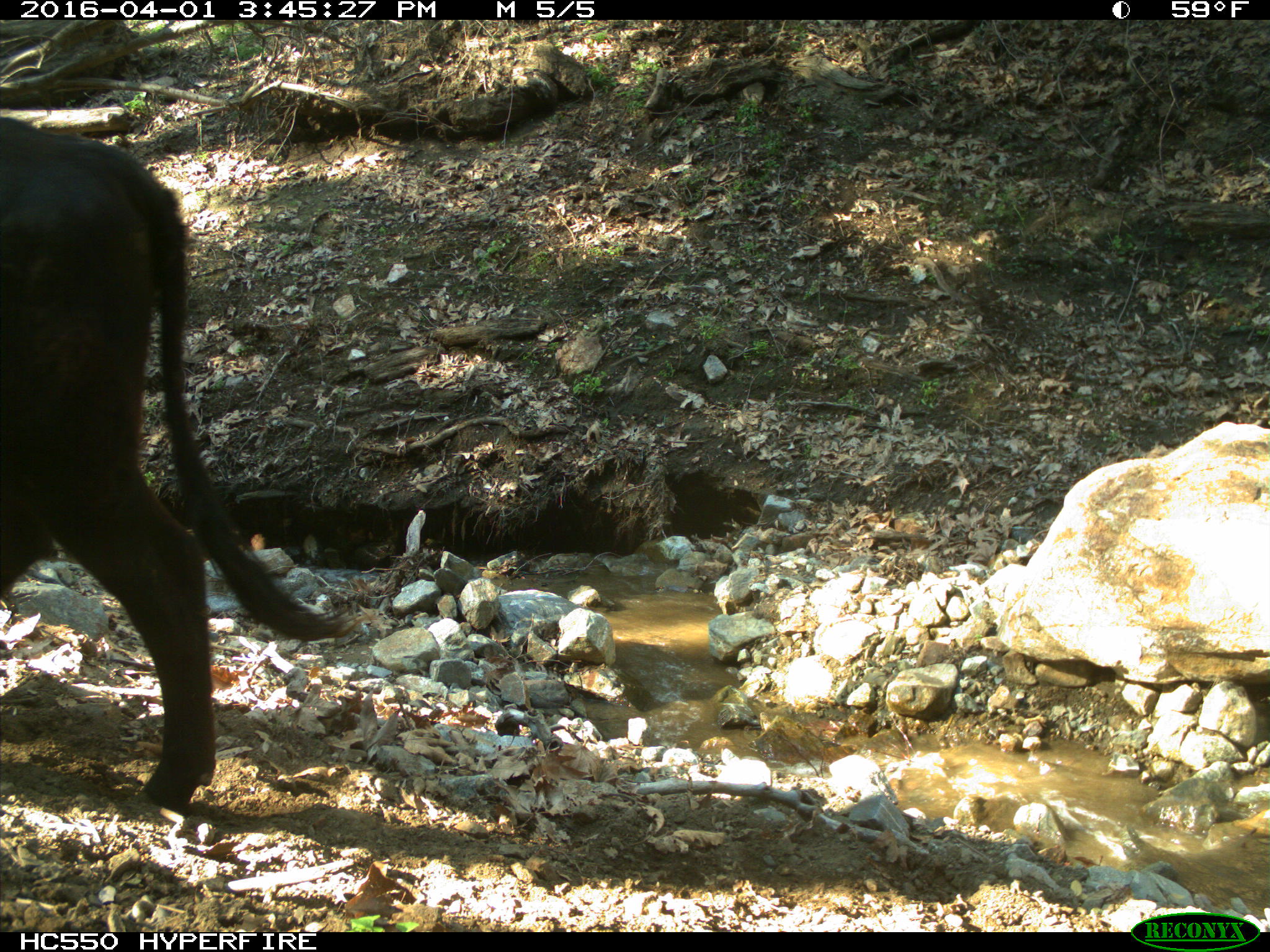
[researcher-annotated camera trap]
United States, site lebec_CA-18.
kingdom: Animalia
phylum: Chordata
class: Mammalia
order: Artiodactyla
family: Bovidae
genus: Bos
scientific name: Bos taurus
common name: domestic cow